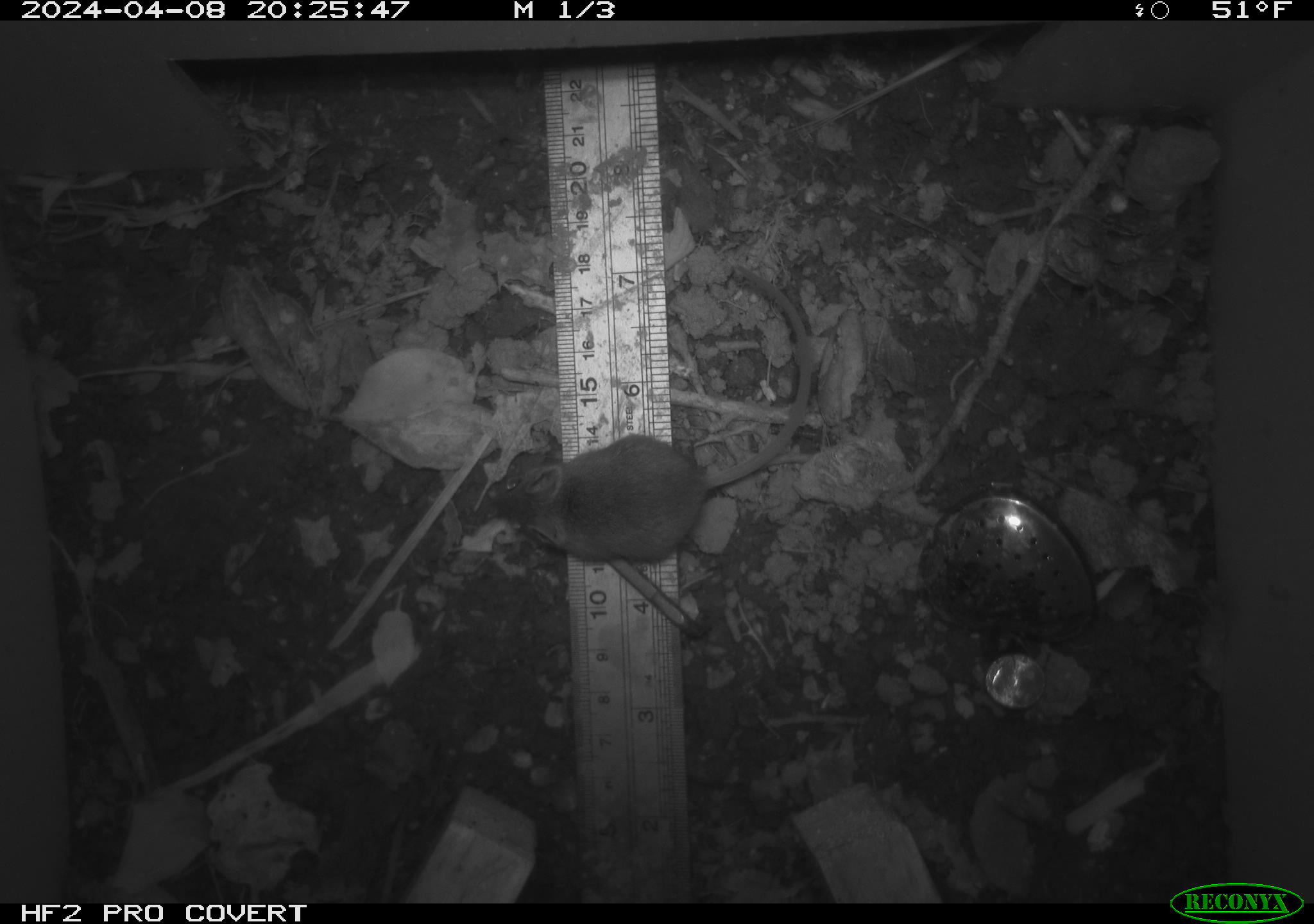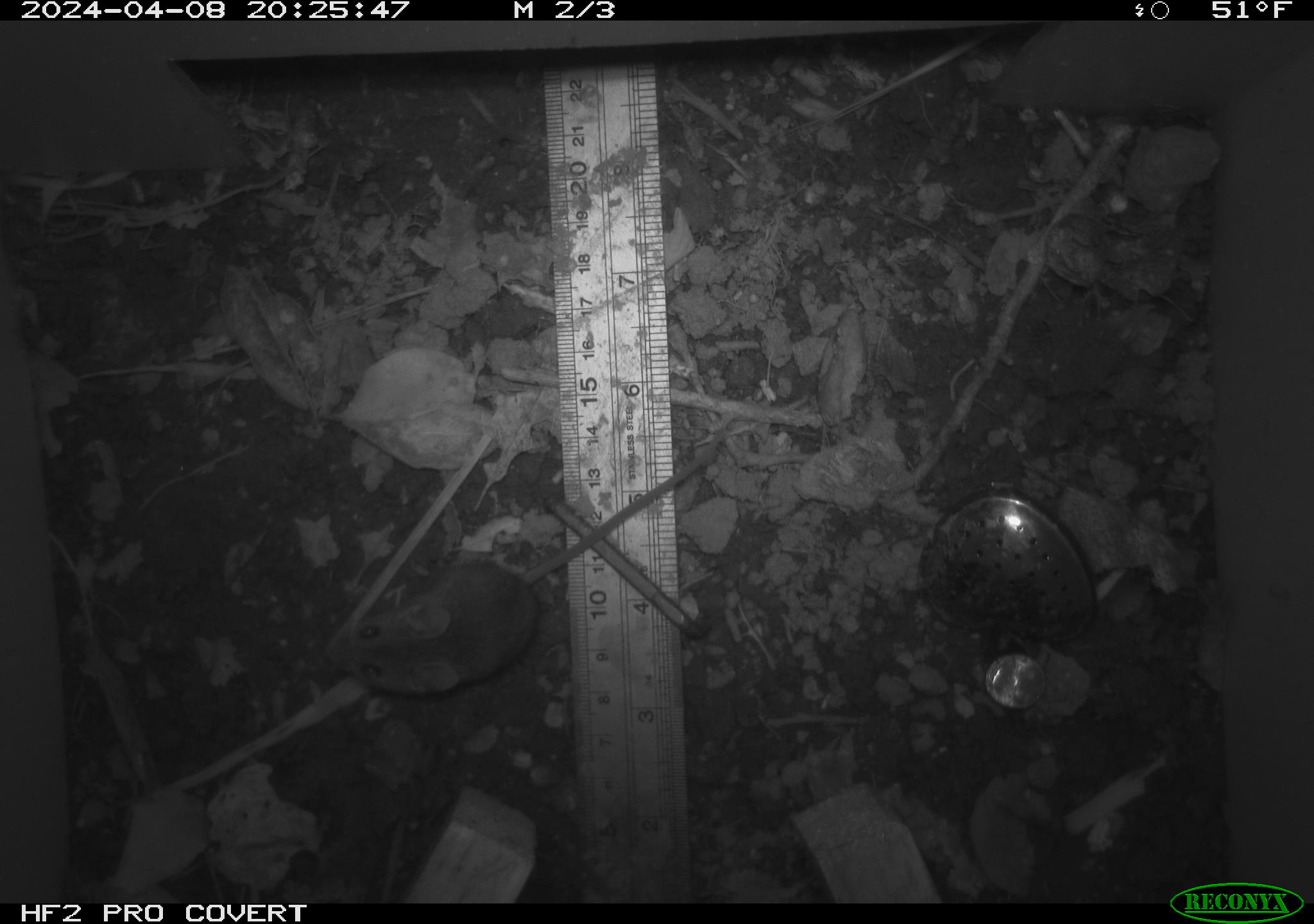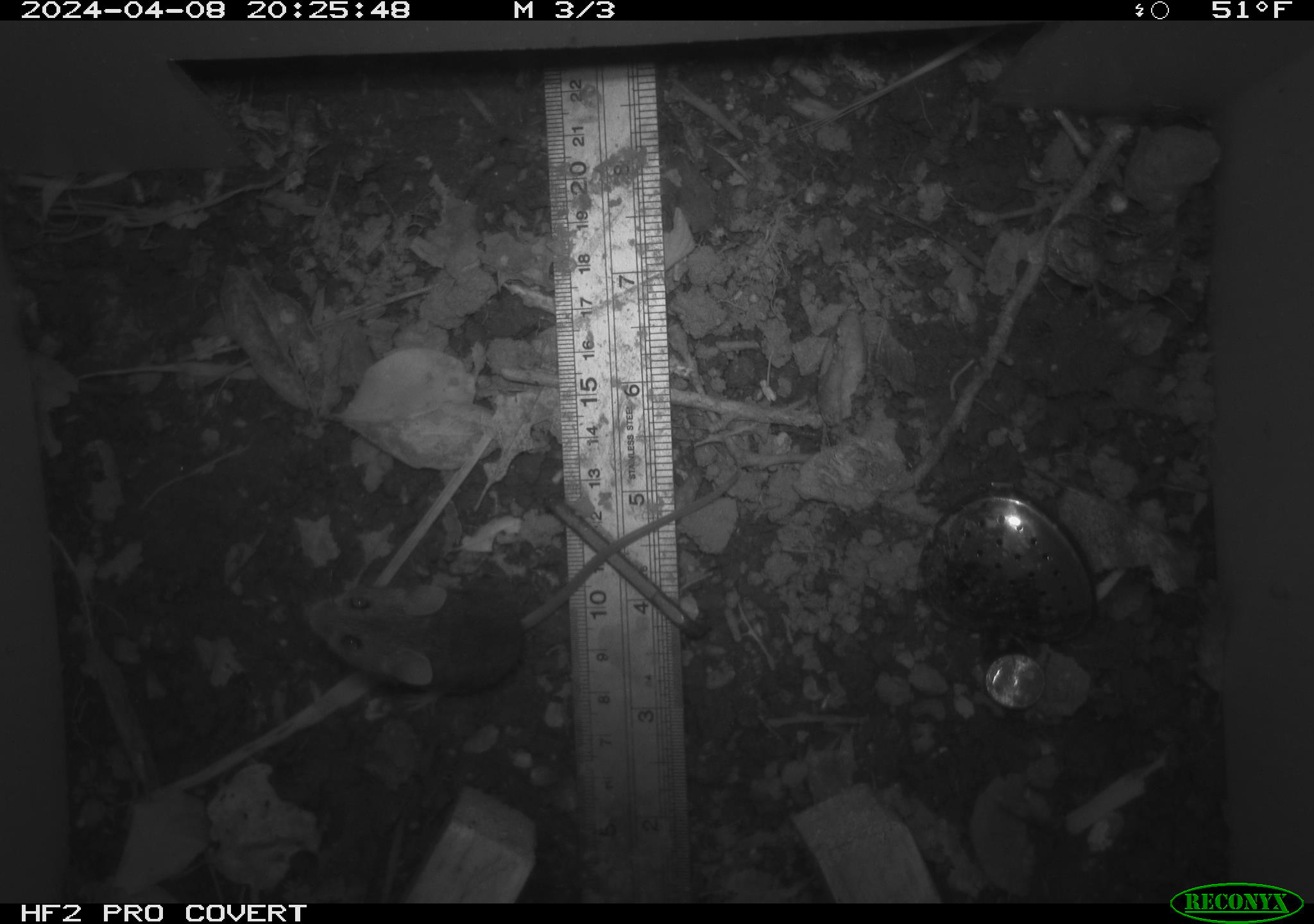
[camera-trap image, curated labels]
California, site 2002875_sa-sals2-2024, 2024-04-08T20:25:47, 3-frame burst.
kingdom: Animalia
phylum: Chordata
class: Mammalia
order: Rodentia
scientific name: Rodentia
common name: mouse species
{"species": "mouse species (Rodentia)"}